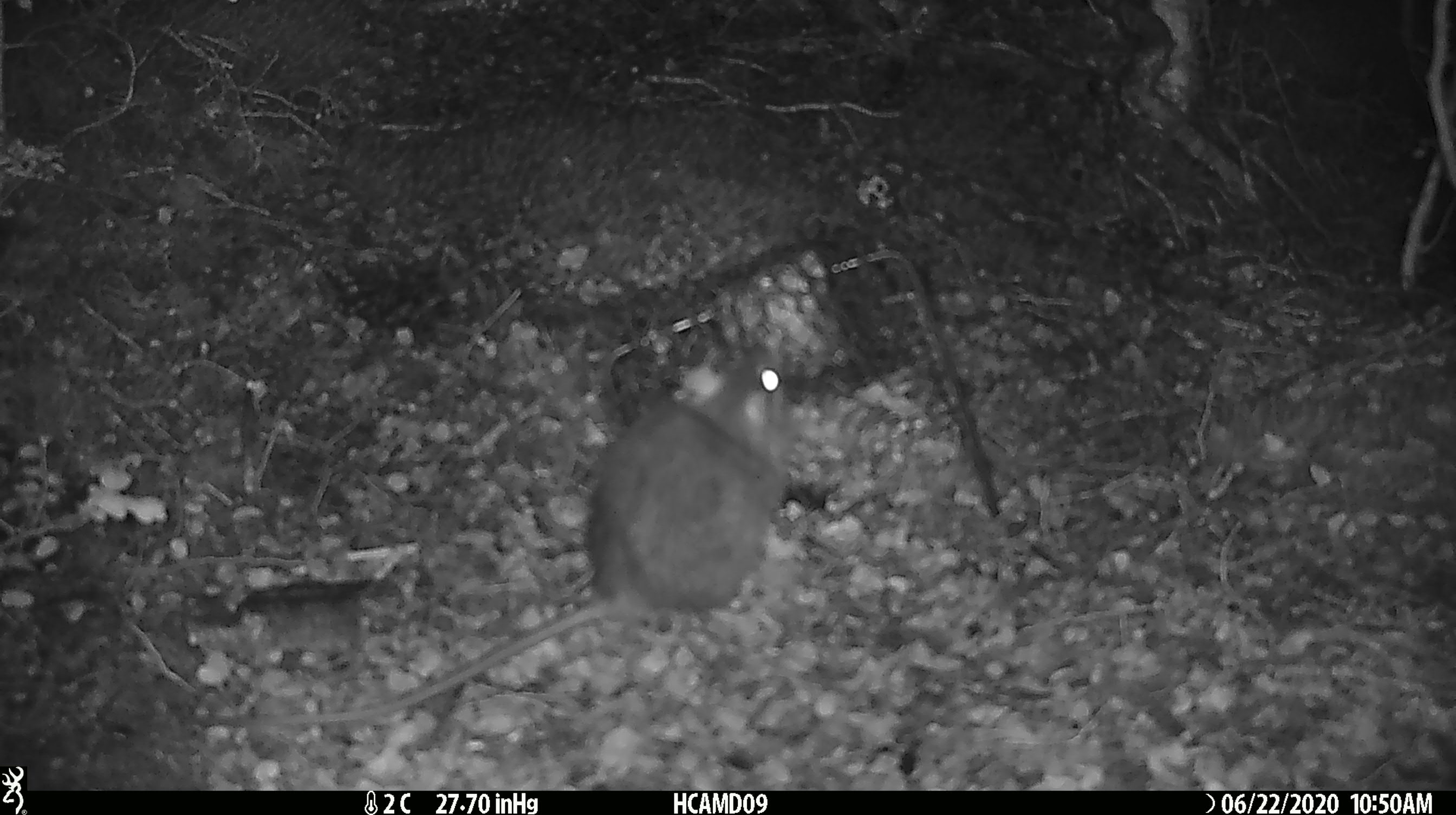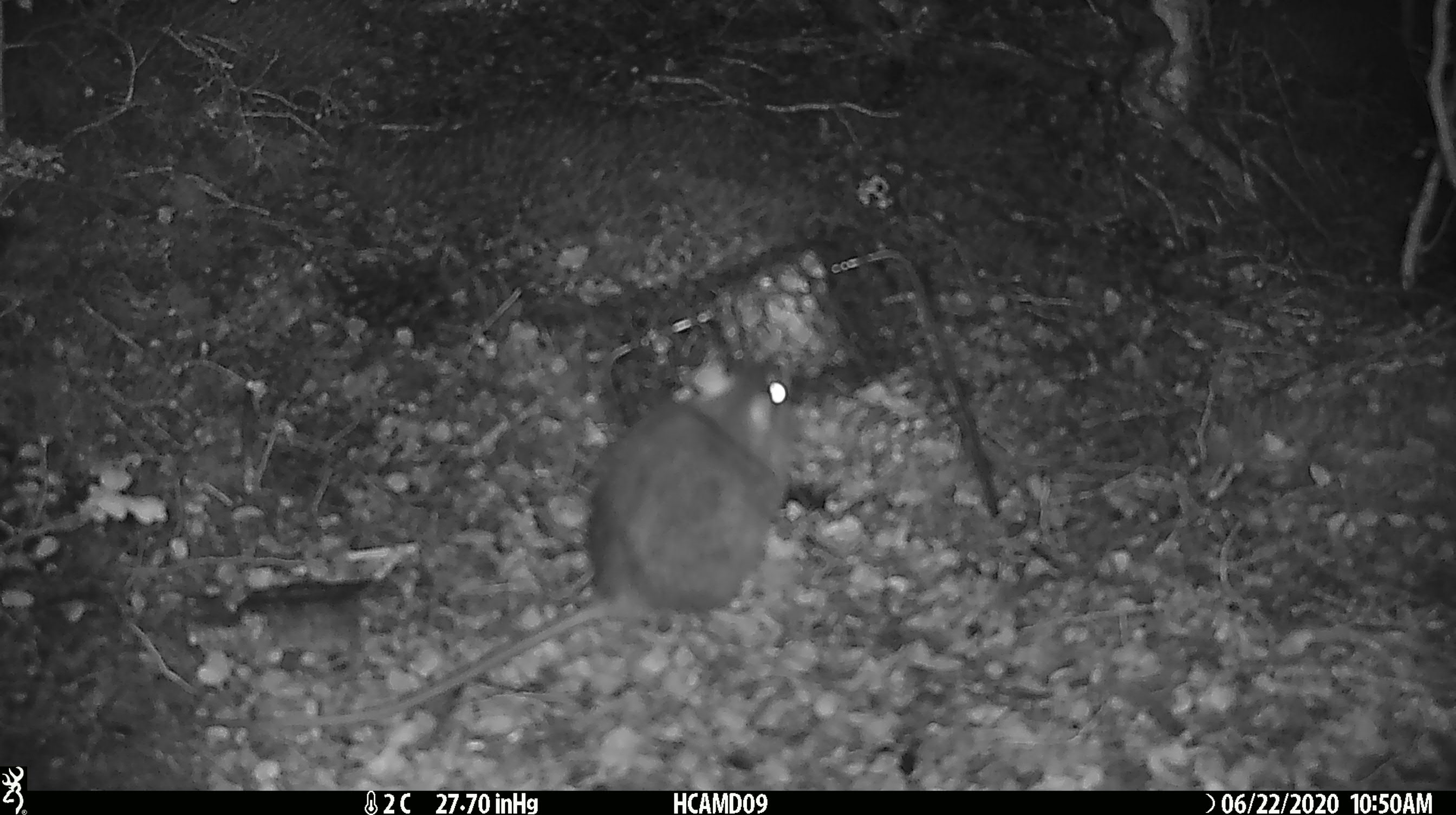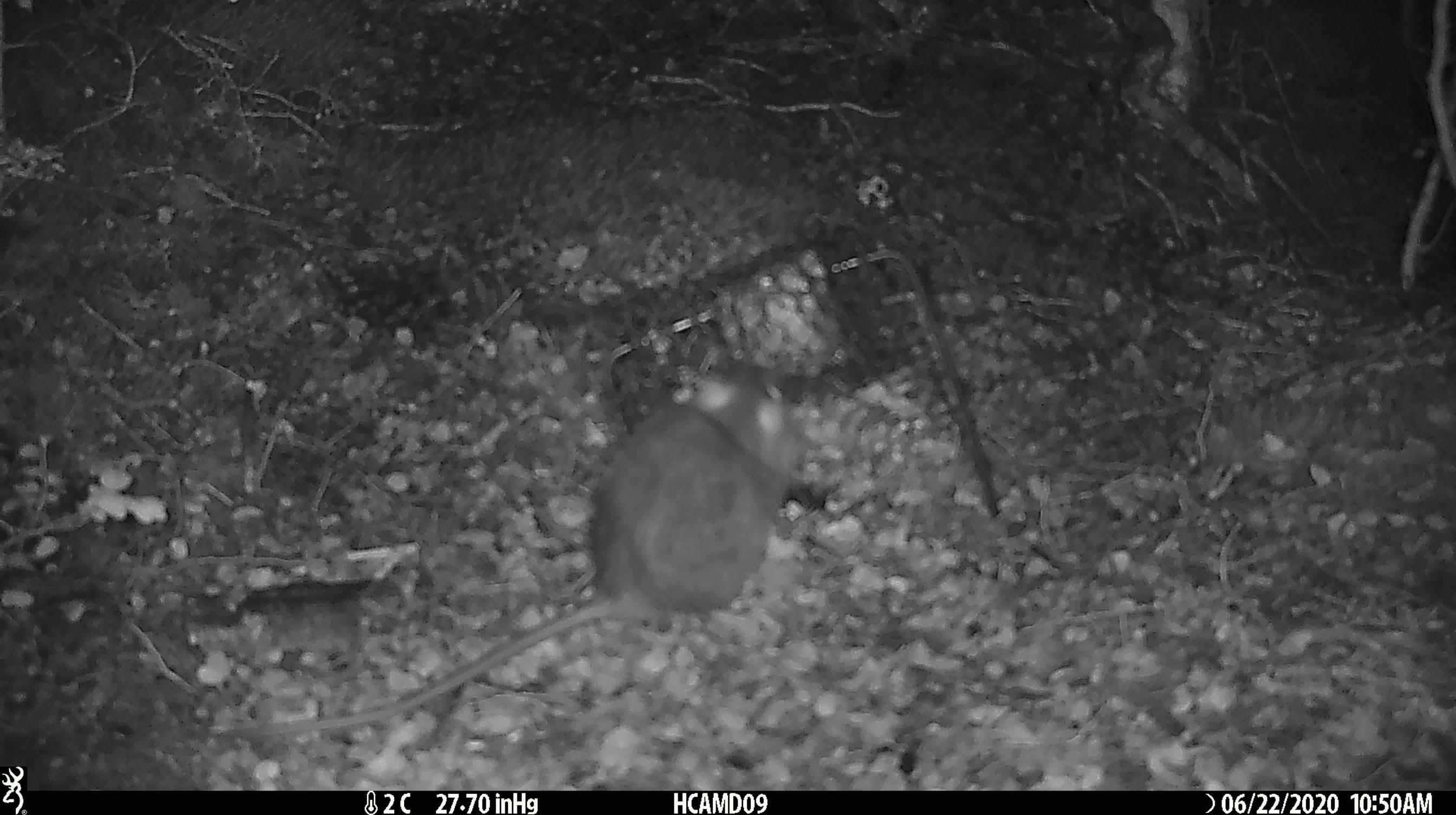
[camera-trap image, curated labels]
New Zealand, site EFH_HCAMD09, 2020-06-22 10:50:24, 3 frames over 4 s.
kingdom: Animalia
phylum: Chordata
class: Mammalia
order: Rodentia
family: Muridae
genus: Rattus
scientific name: Rattus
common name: rat